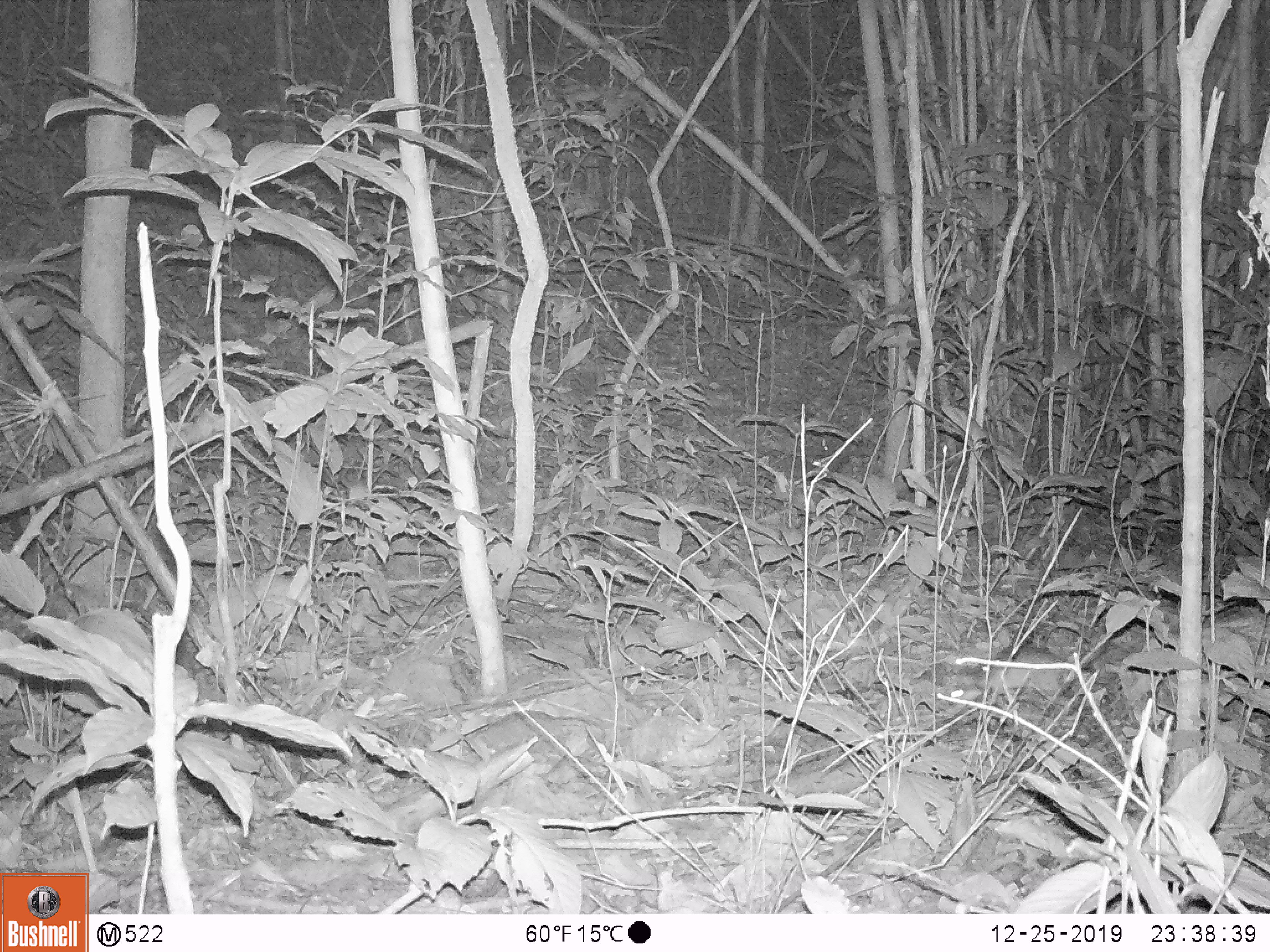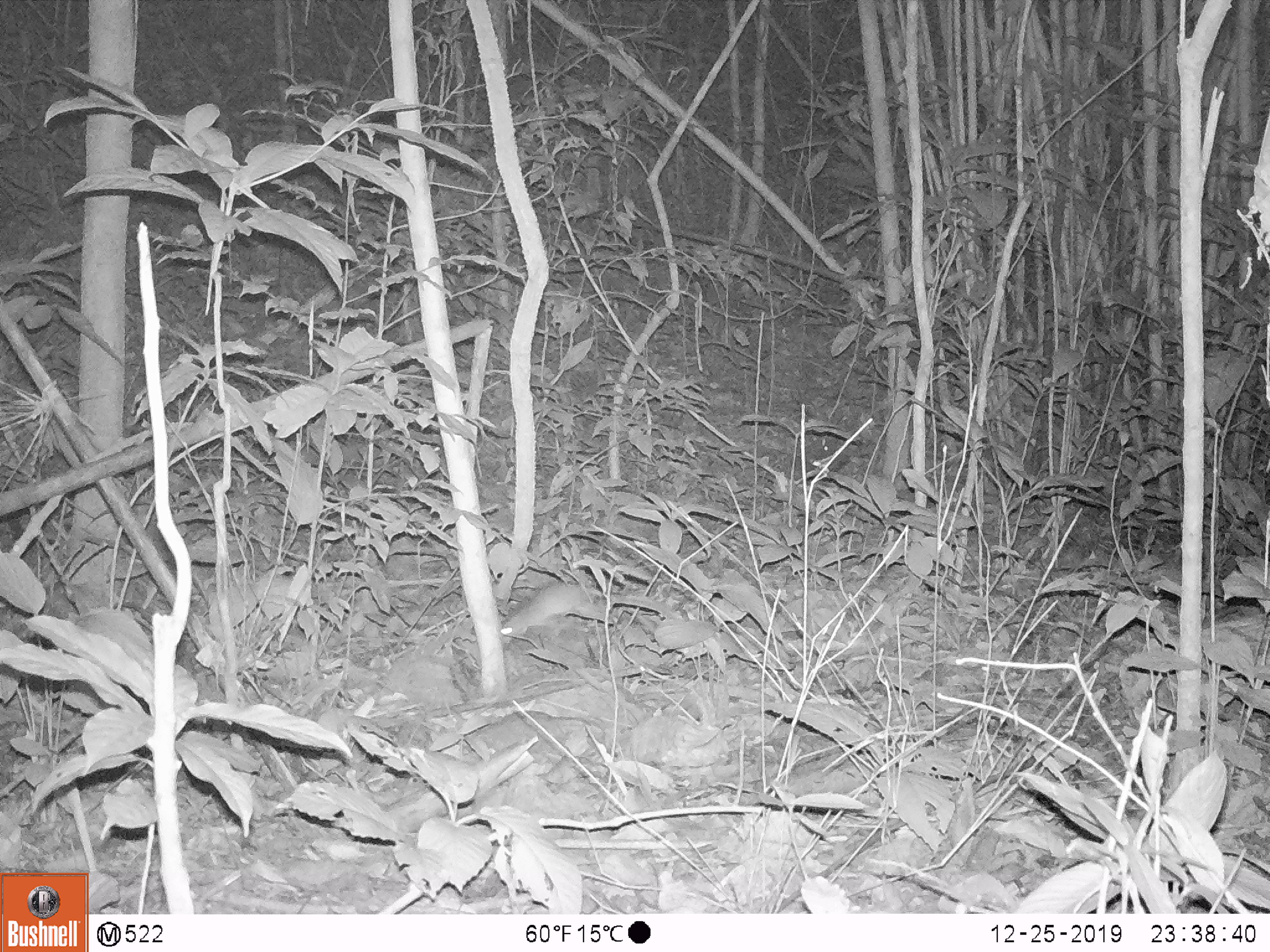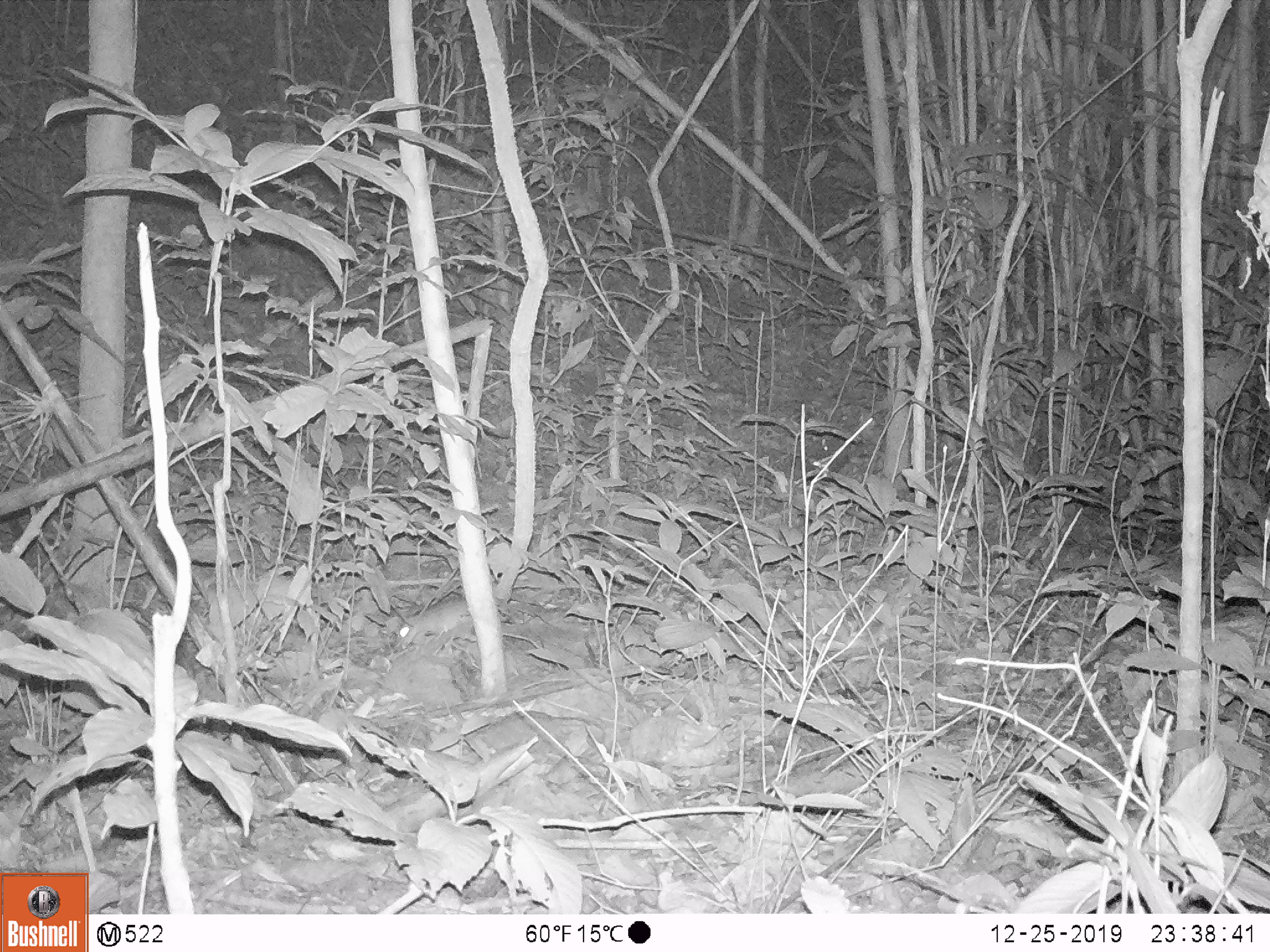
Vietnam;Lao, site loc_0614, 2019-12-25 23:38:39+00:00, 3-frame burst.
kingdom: Animalia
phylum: Chordata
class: Mammalia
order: Rodentia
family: Muridae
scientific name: Muridae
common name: old-world mice and rats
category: unidentified murid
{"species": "unidentified murid (old-world mice and rats) (Muridae)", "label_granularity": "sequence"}